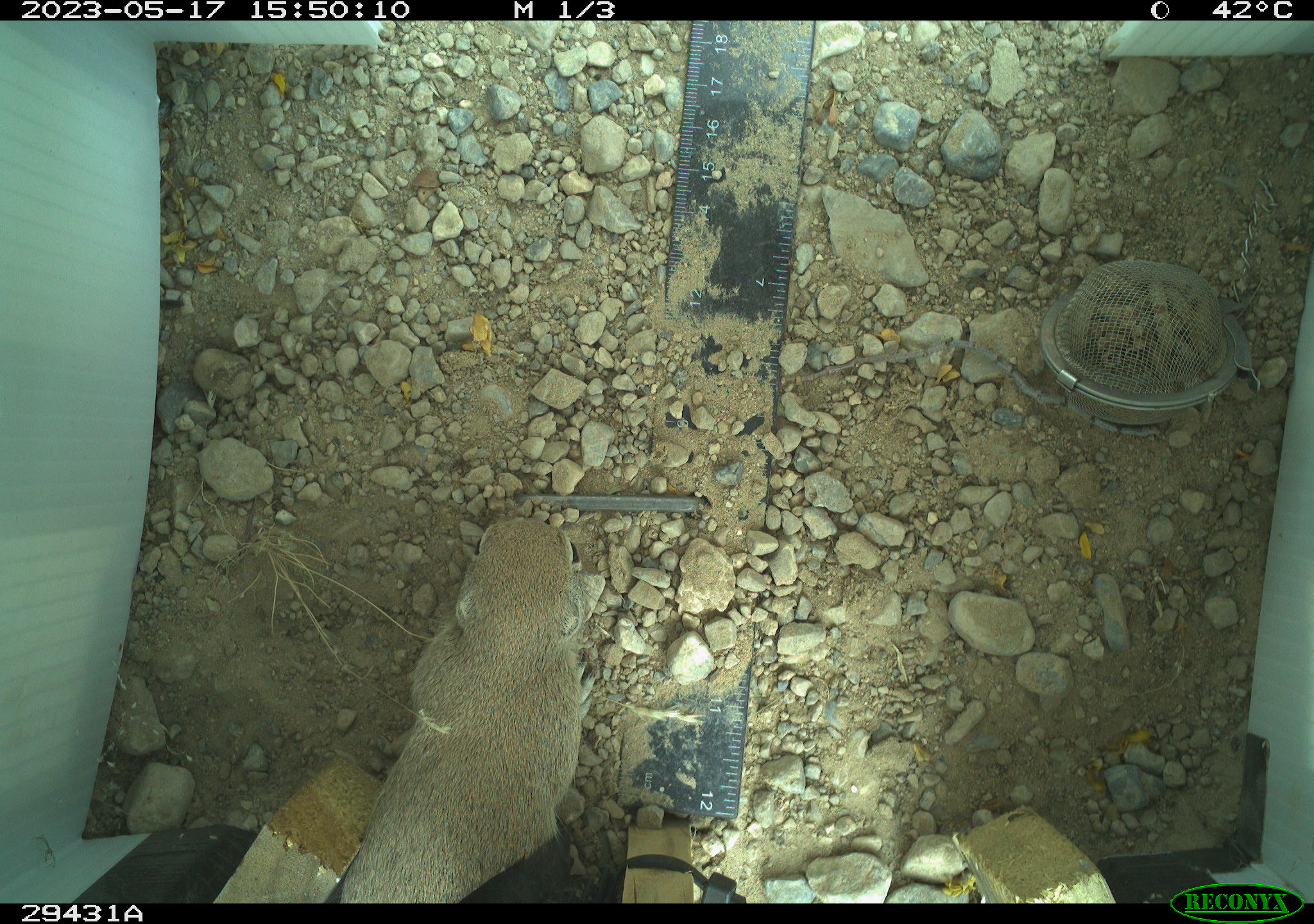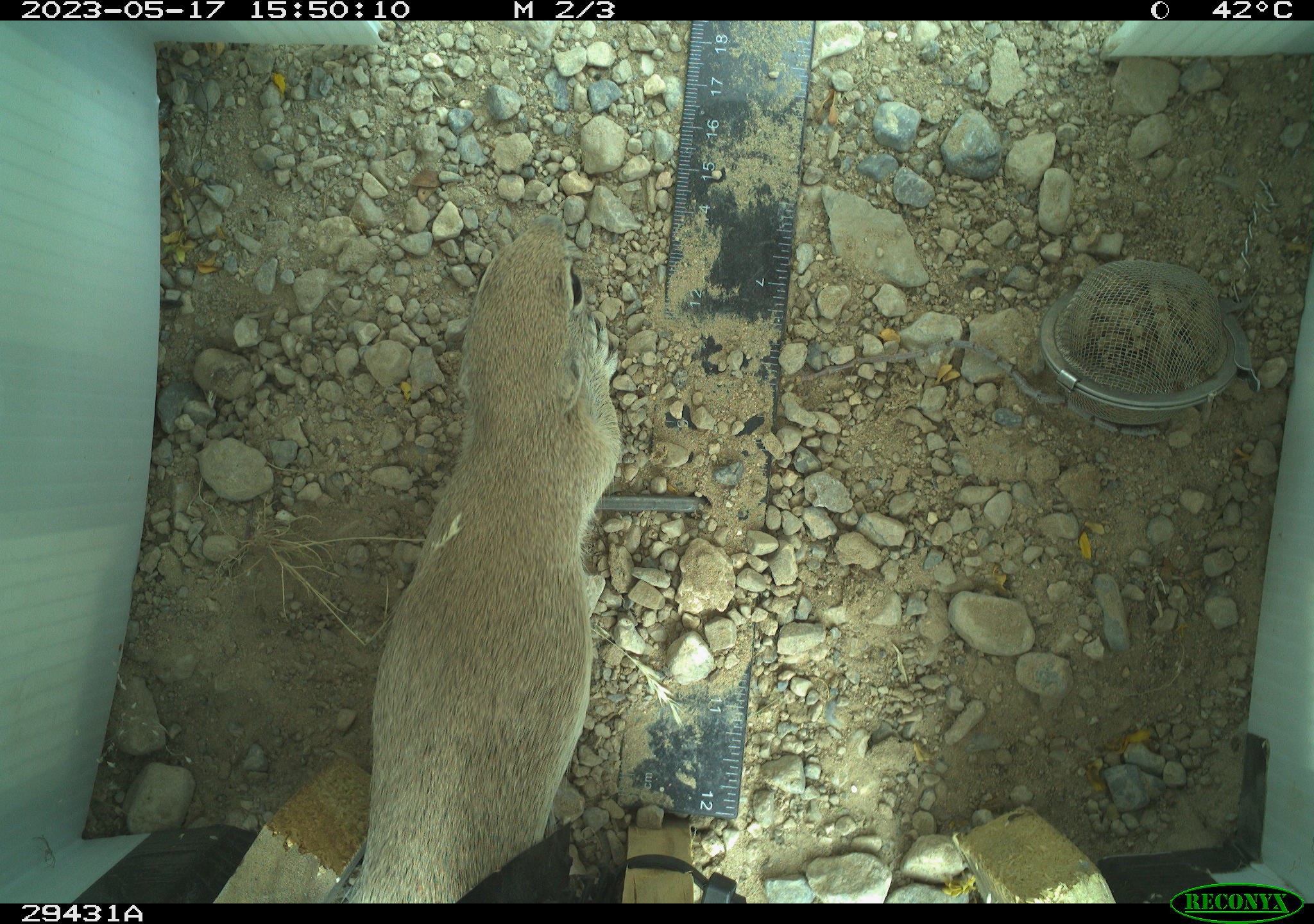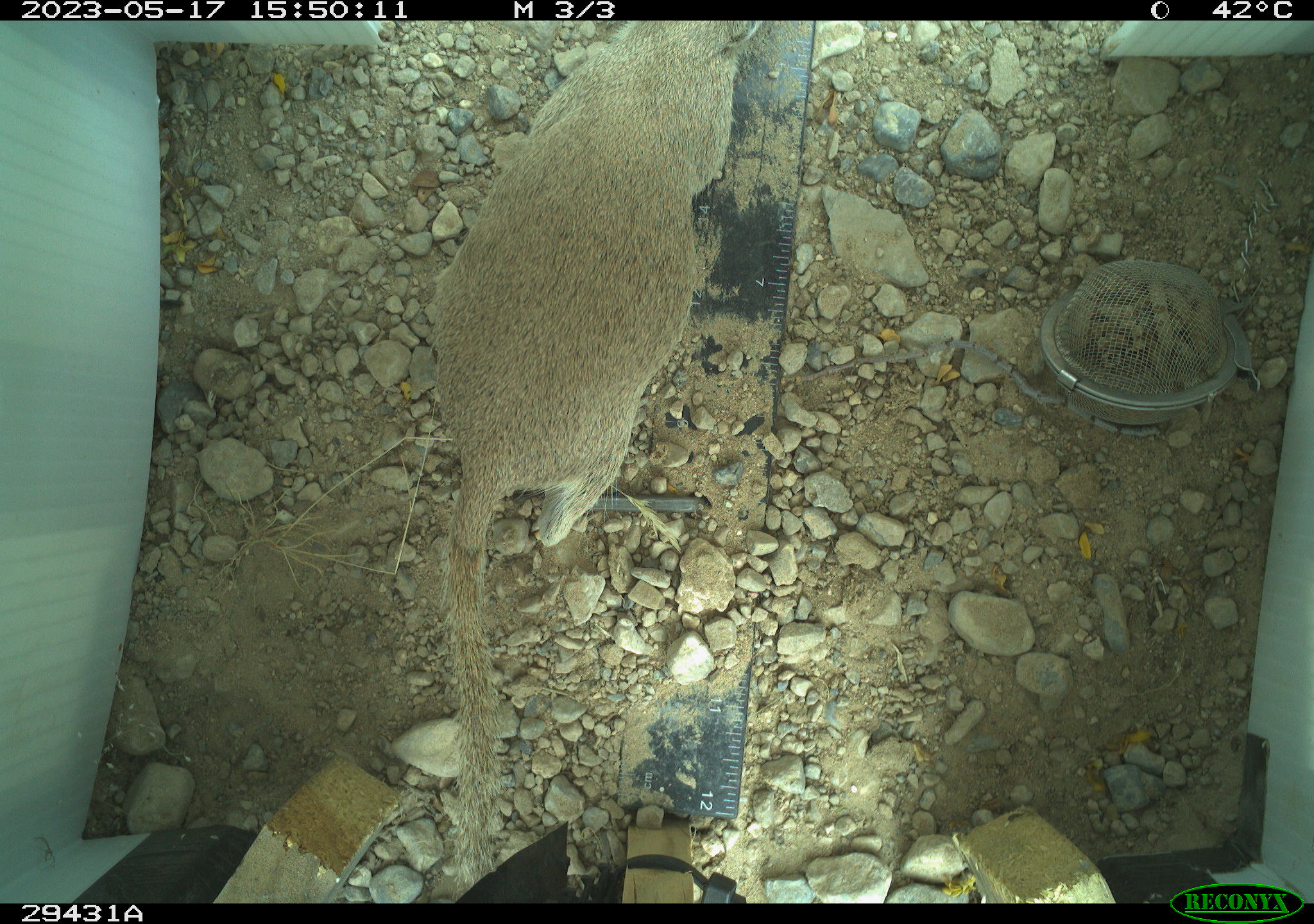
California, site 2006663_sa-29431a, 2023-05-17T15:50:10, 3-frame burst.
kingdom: Animalia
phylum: Chordata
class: Mammalia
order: Rodentia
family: Sciuridae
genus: Xerospermophilus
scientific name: Xerospermophilus tereticaudus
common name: round-tailed ground squirrel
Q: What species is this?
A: Round-tailed ground squirrel (Xerospermophilus tereticaudus).